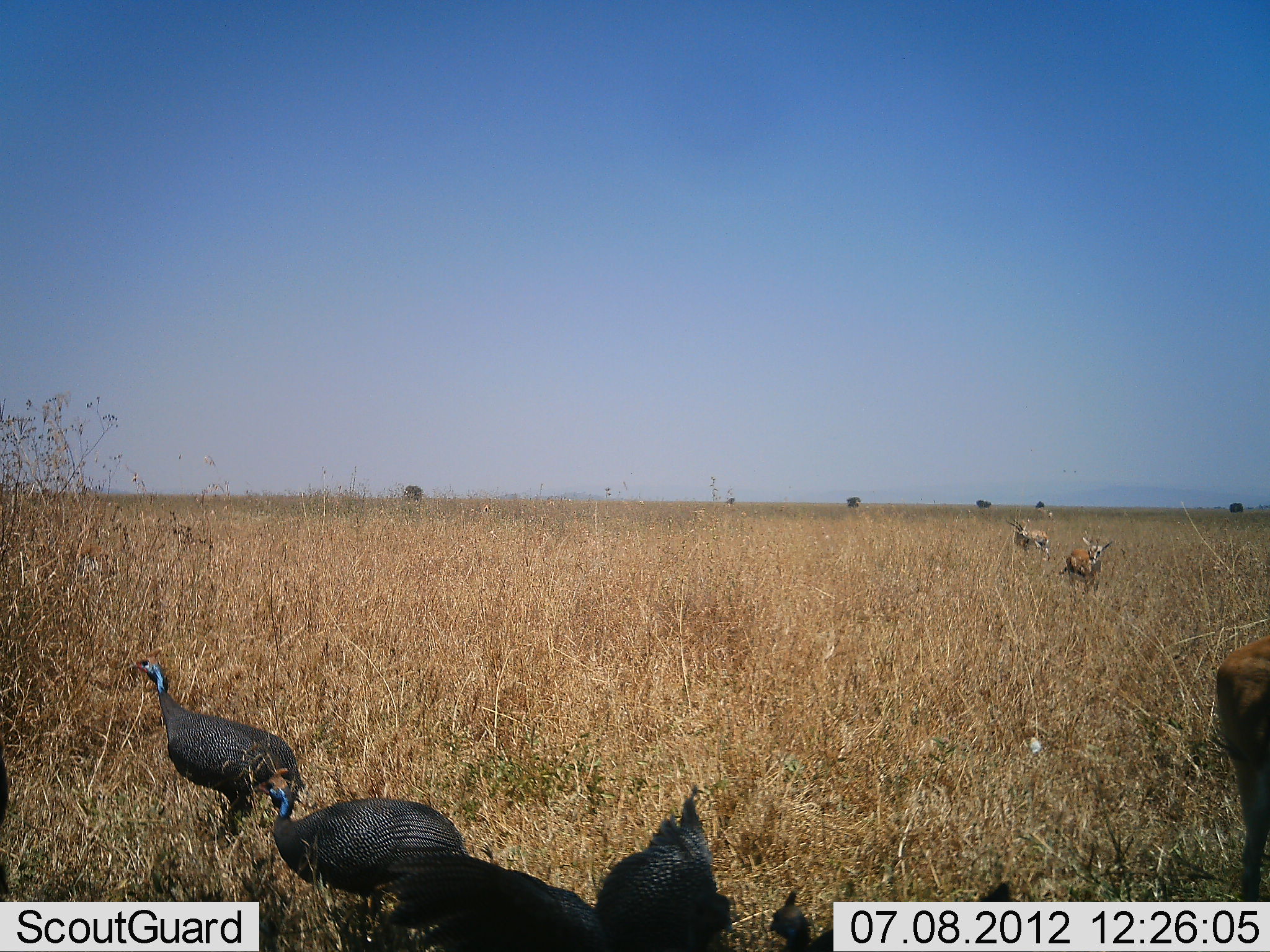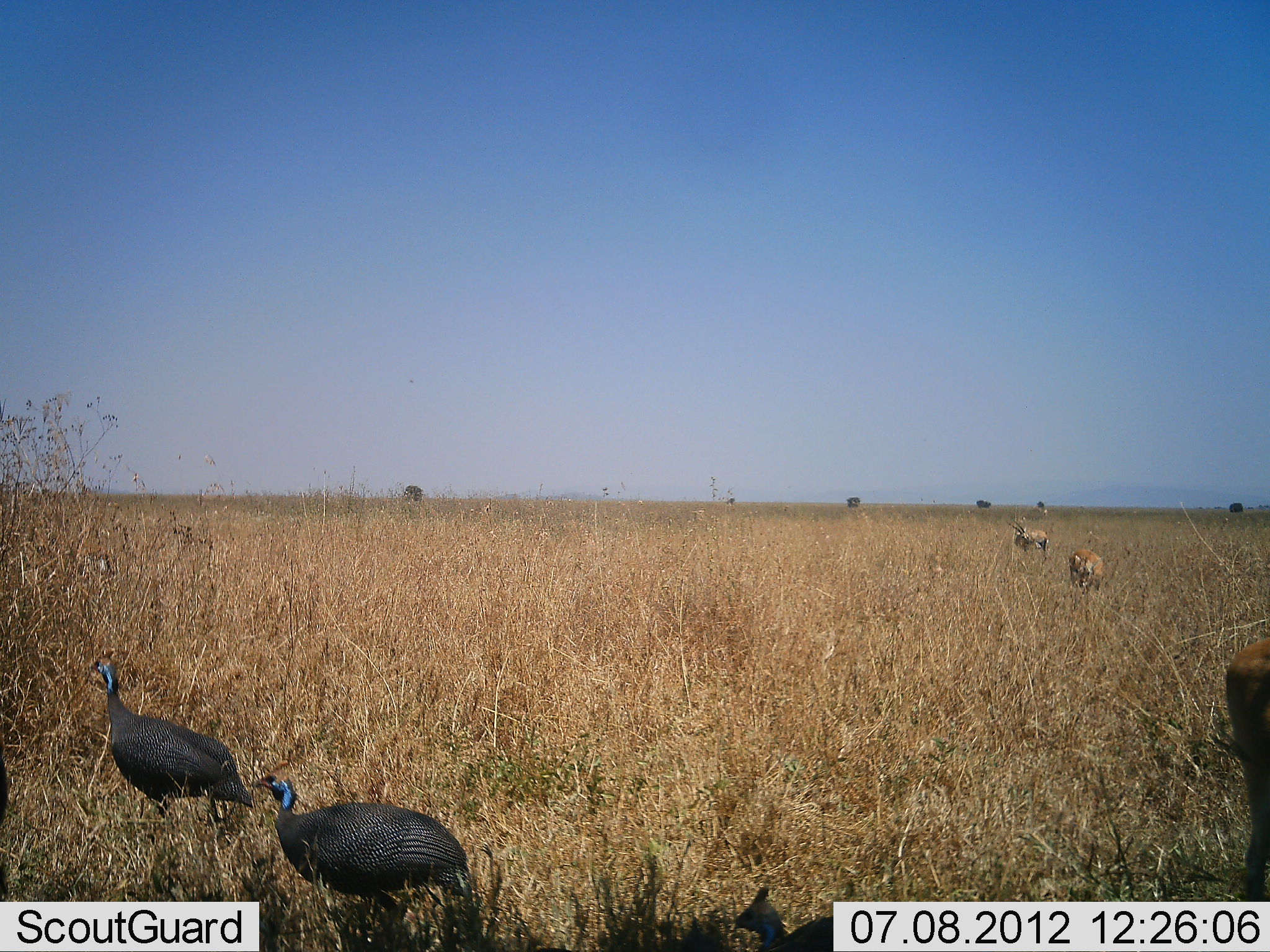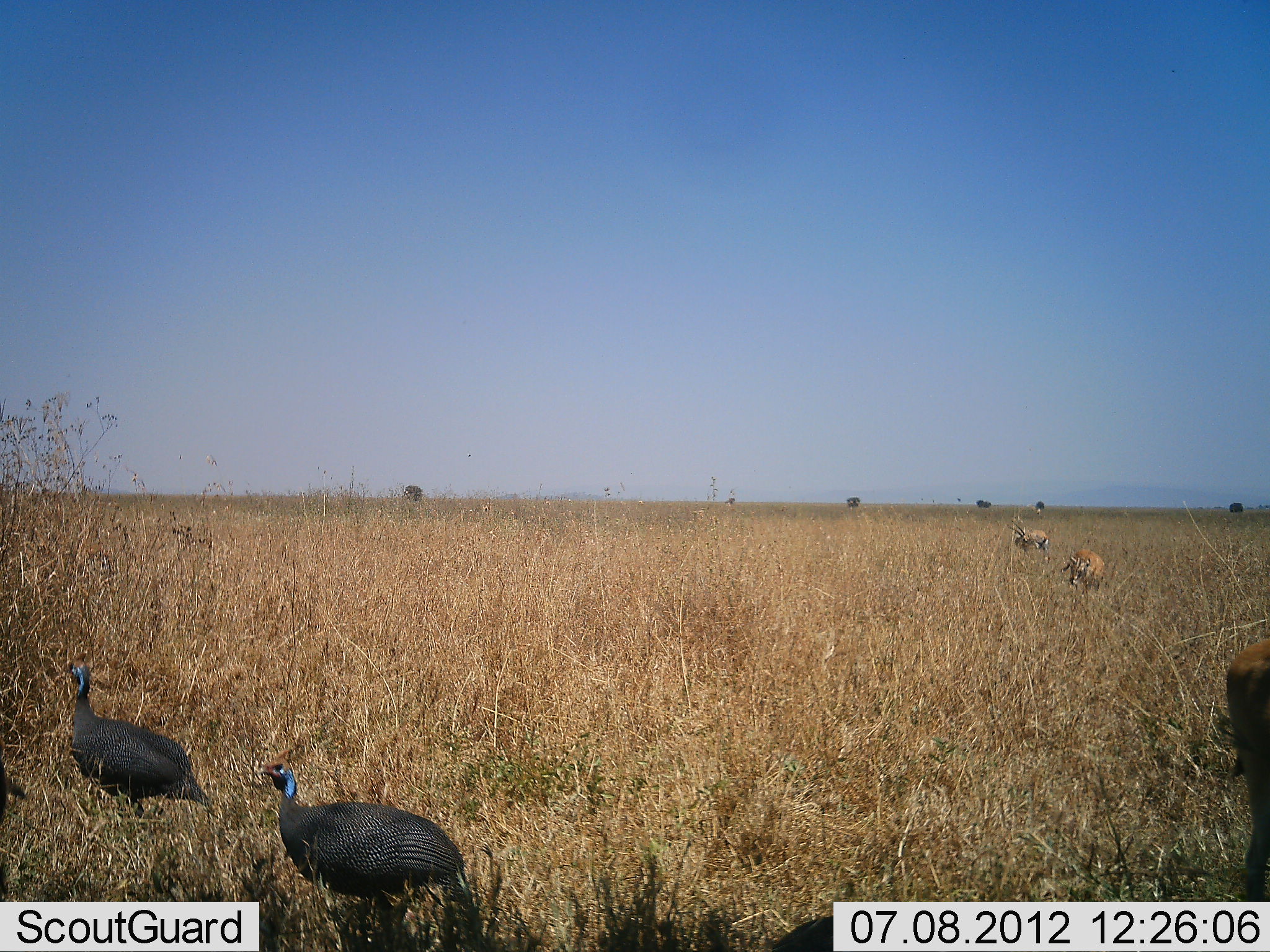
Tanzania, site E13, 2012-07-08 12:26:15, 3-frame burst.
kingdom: Animalia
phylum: Chordata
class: Mammalia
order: Artiodactyla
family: Bovidae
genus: Eudorcas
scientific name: Eudorcas thomsonii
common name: thomson's gazelle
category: gazellethomsons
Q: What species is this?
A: Gazellethomsons (thomson's gazelle) (Eudorcas thomsonii).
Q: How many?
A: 3.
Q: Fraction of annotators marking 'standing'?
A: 80%.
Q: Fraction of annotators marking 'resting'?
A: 0%.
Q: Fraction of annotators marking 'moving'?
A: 10%.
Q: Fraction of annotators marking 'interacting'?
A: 0%.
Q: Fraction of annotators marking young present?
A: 0%.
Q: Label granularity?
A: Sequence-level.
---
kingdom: Animalia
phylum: Chordata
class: Aves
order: Galliformes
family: Numididae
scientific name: Numididae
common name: guinea fowl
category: guineafowl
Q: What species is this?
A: Guineafowl (guinea fowl) (Numididae).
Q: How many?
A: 3.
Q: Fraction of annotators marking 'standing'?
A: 62%.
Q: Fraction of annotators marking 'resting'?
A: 0%.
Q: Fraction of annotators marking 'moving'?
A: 62%.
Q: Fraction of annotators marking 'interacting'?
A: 0%.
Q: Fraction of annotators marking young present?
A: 0%.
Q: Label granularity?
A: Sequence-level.